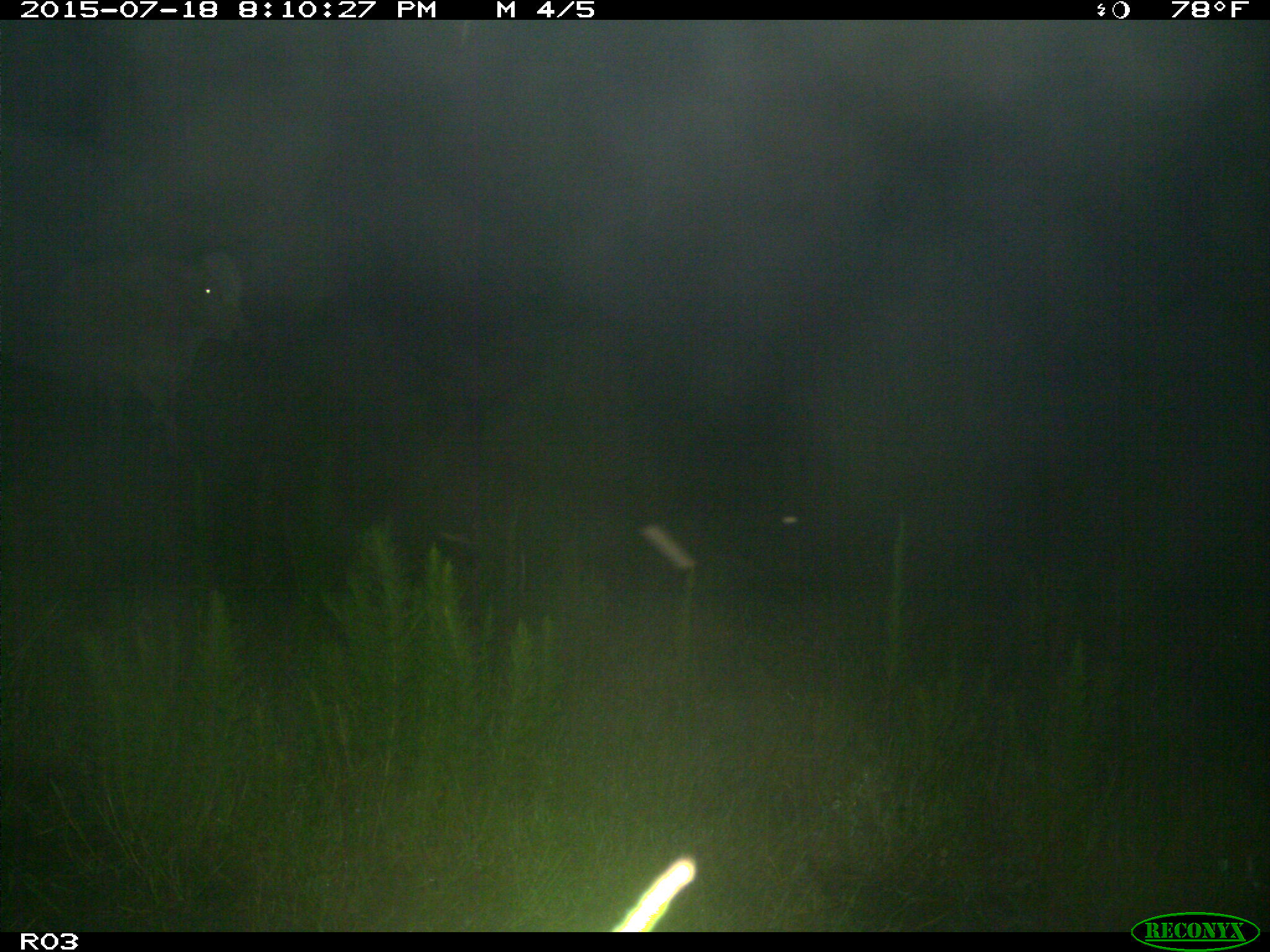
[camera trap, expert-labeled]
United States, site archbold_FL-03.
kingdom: Animalia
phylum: Chordata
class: Mammalia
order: Artiodactyla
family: Bovidae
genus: Bos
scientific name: Bos taurus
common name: domestic cow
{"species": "Bos taurus (domestic cow)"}